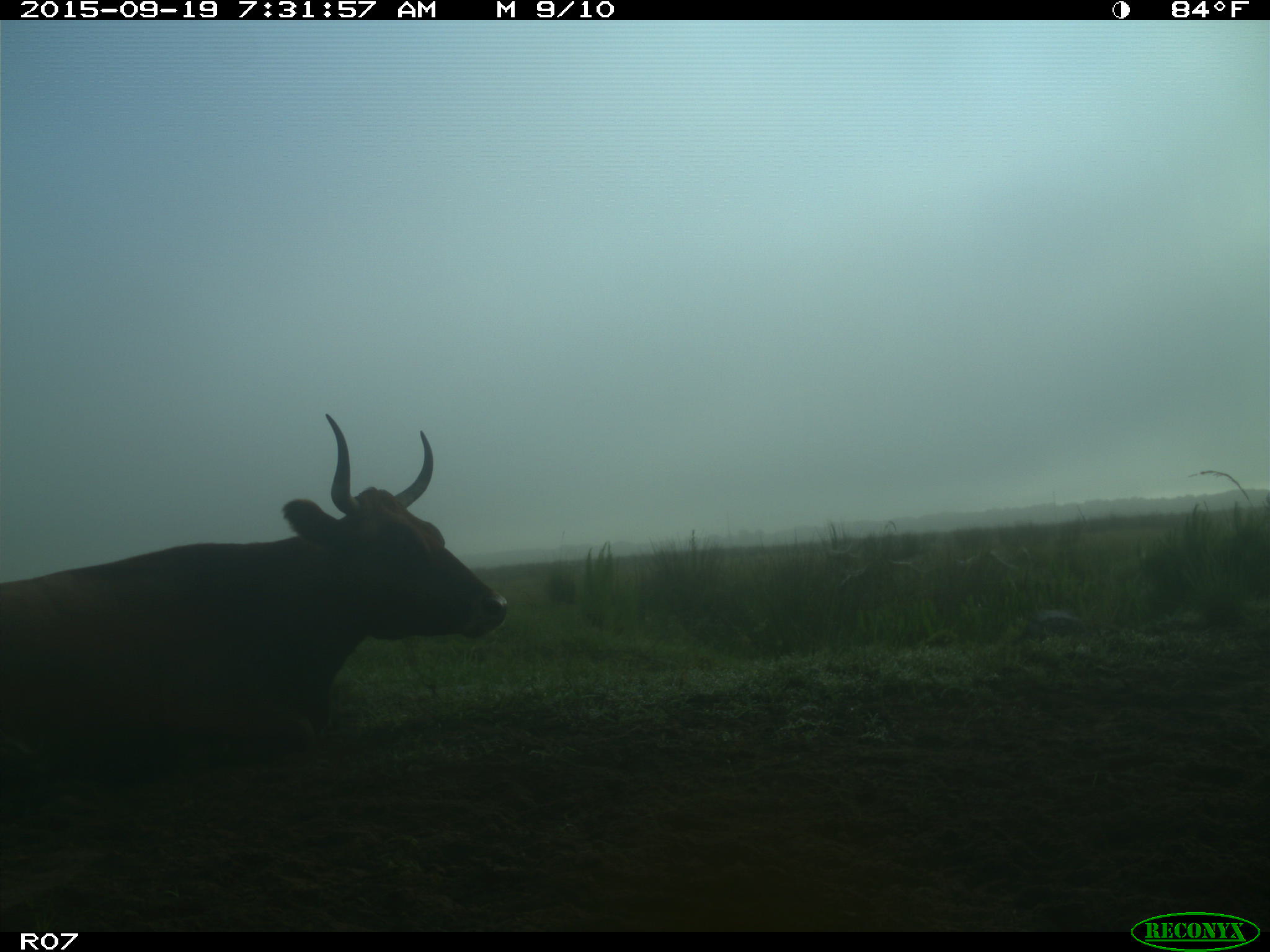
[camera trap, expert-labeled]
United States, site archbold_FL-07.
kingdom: Animalia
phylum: Chordata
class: Mammalia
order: Artiodactyla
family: Bovidae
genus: Bos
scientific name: Bos taurus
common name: domestic cow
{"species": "Bos taurus (domestic cow)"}